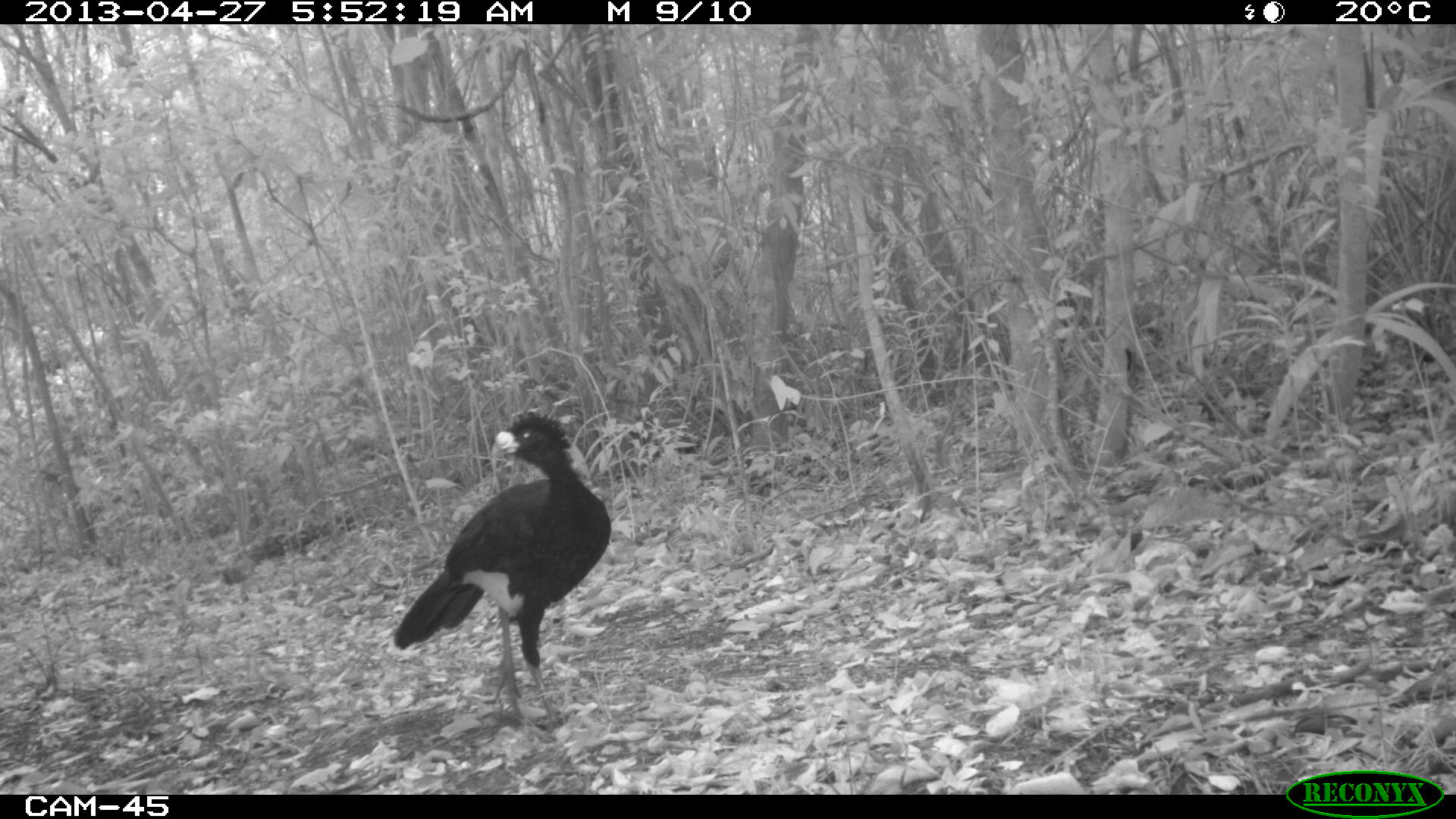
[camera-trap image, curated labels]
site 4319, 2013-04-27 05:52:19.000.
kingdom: Animalia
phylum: Chordata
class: Aves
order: Galliformes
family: Cracidae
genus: Crax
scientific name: Crax rubra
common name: great curassow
Crax rubra (great curassow), count 1, sex male.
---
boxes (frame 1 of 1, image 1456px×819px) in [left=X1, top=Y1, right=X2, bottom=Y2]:
crax rubra: [left=389, top=405, right=610, bottom=735]